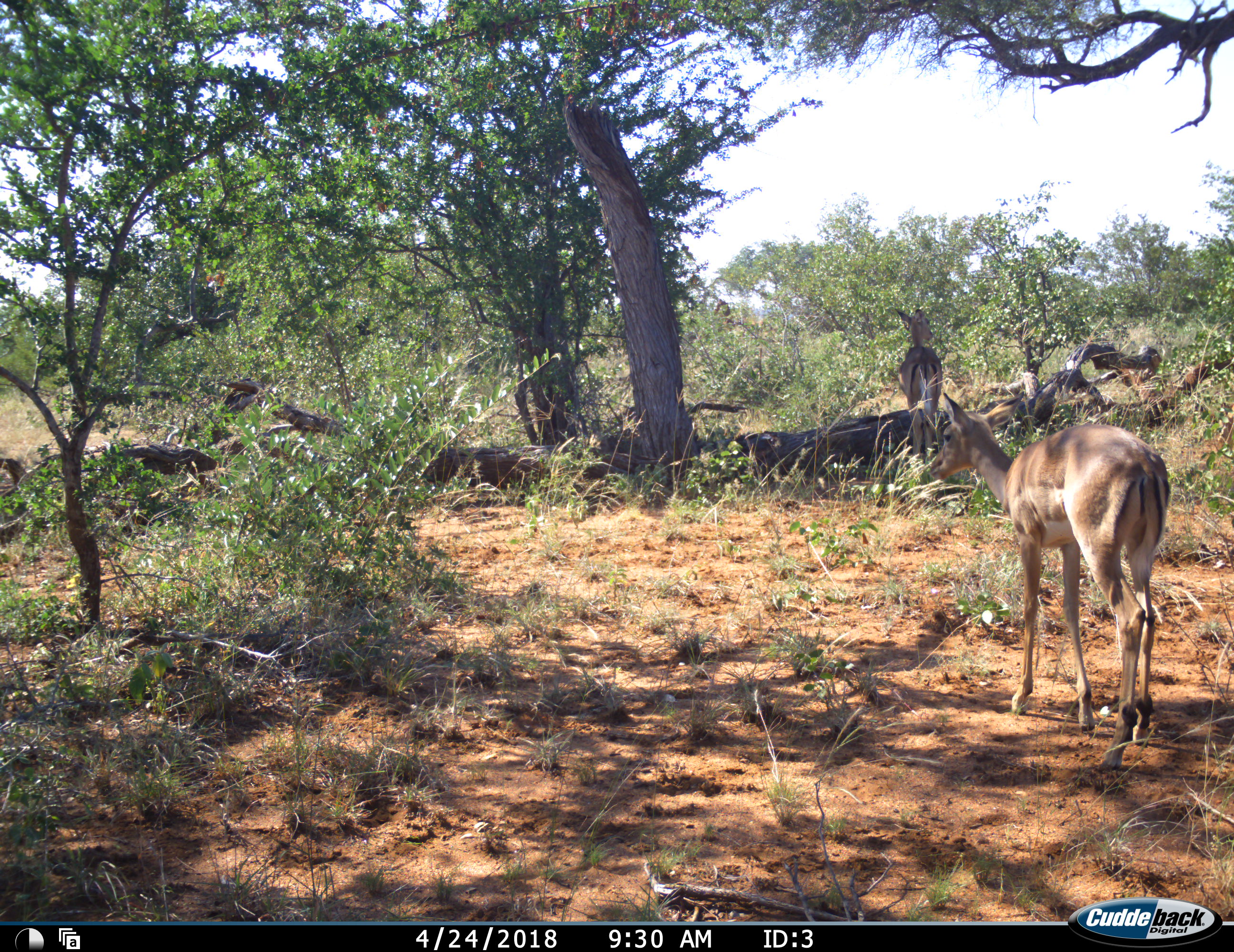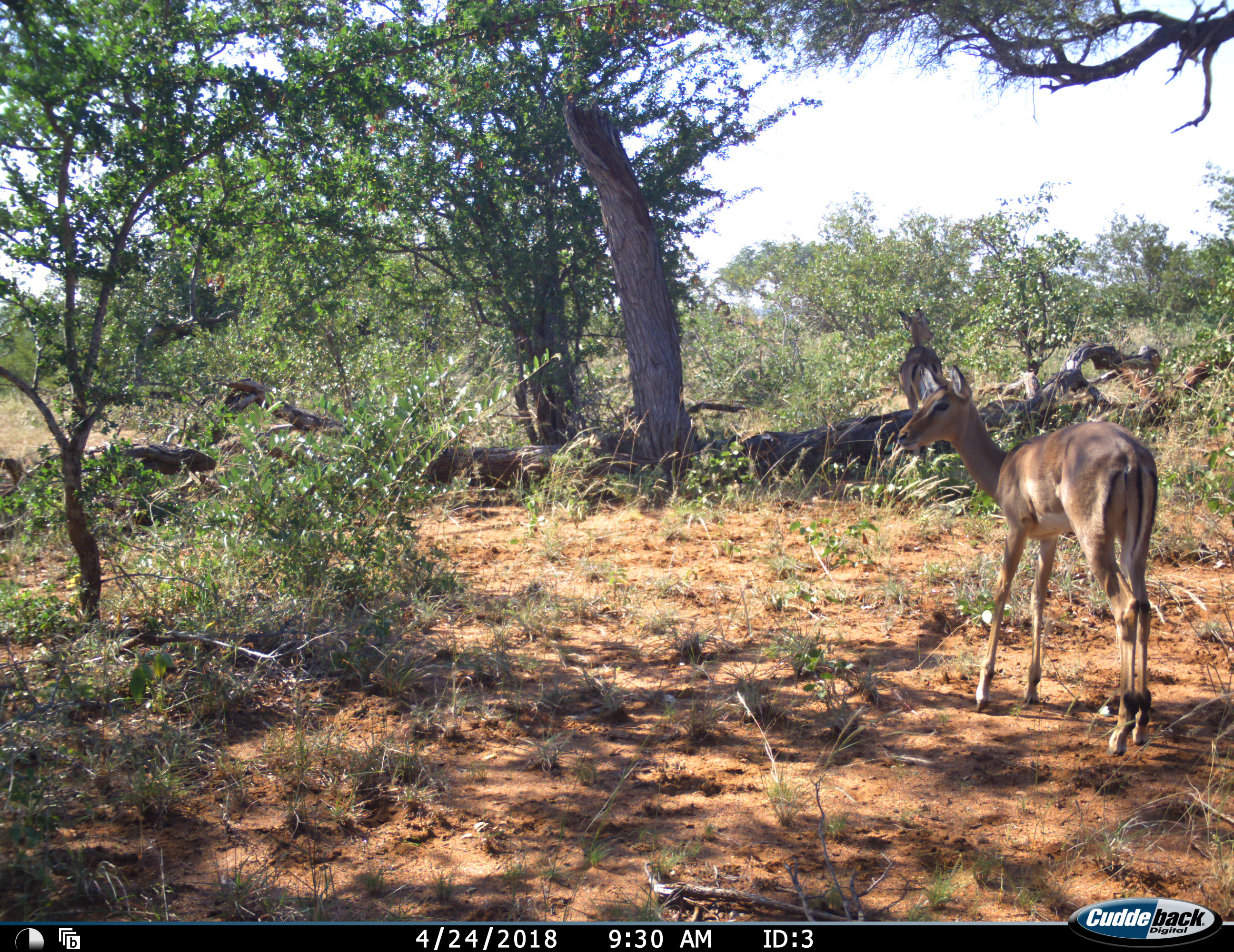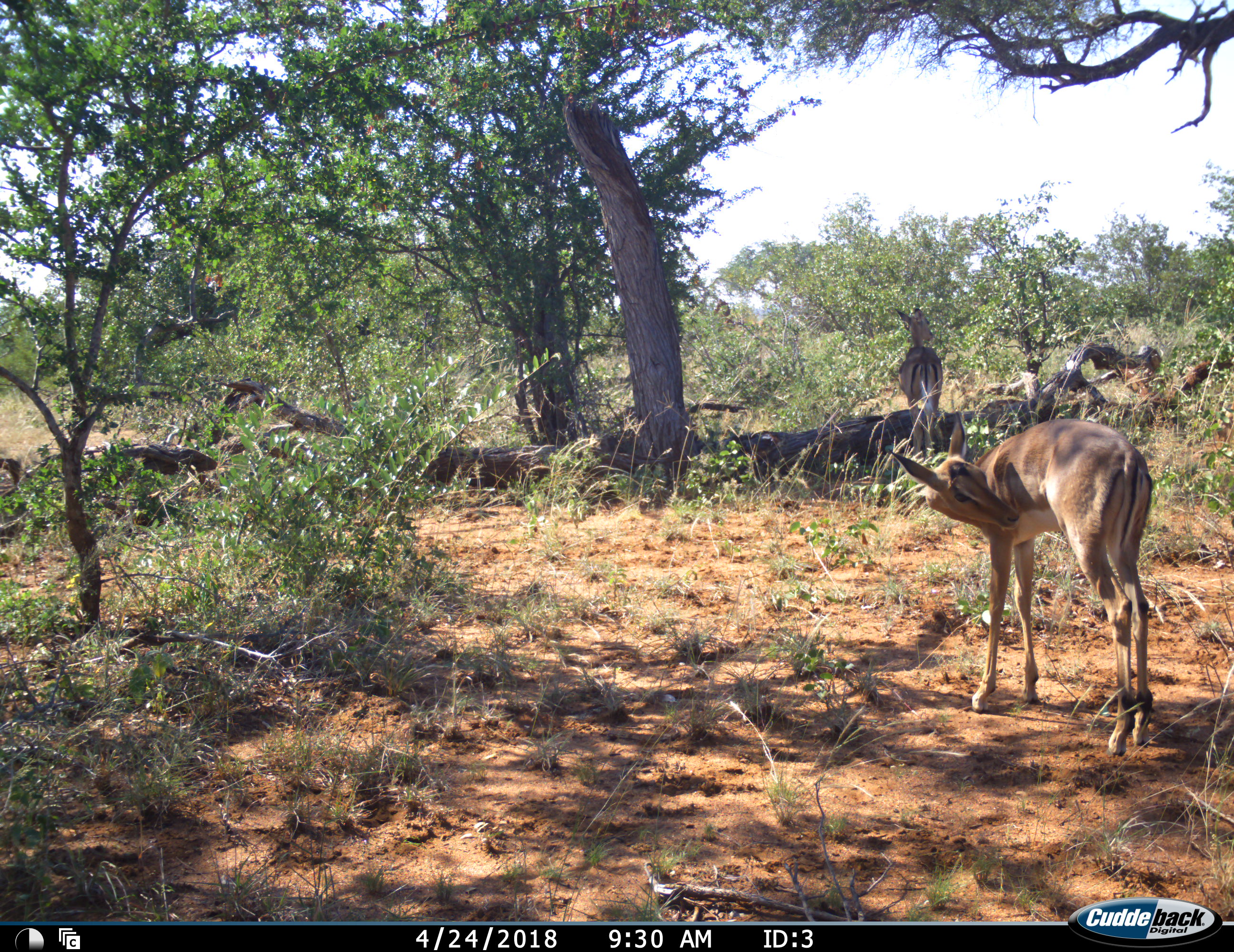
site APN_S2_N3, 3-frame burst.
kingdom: Animalia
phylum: Chordata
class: Mammalia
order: Artiodactyla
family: Bovidae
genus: Aepyceros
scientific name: Aepyceros melampus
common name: impala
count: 2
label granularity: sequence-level